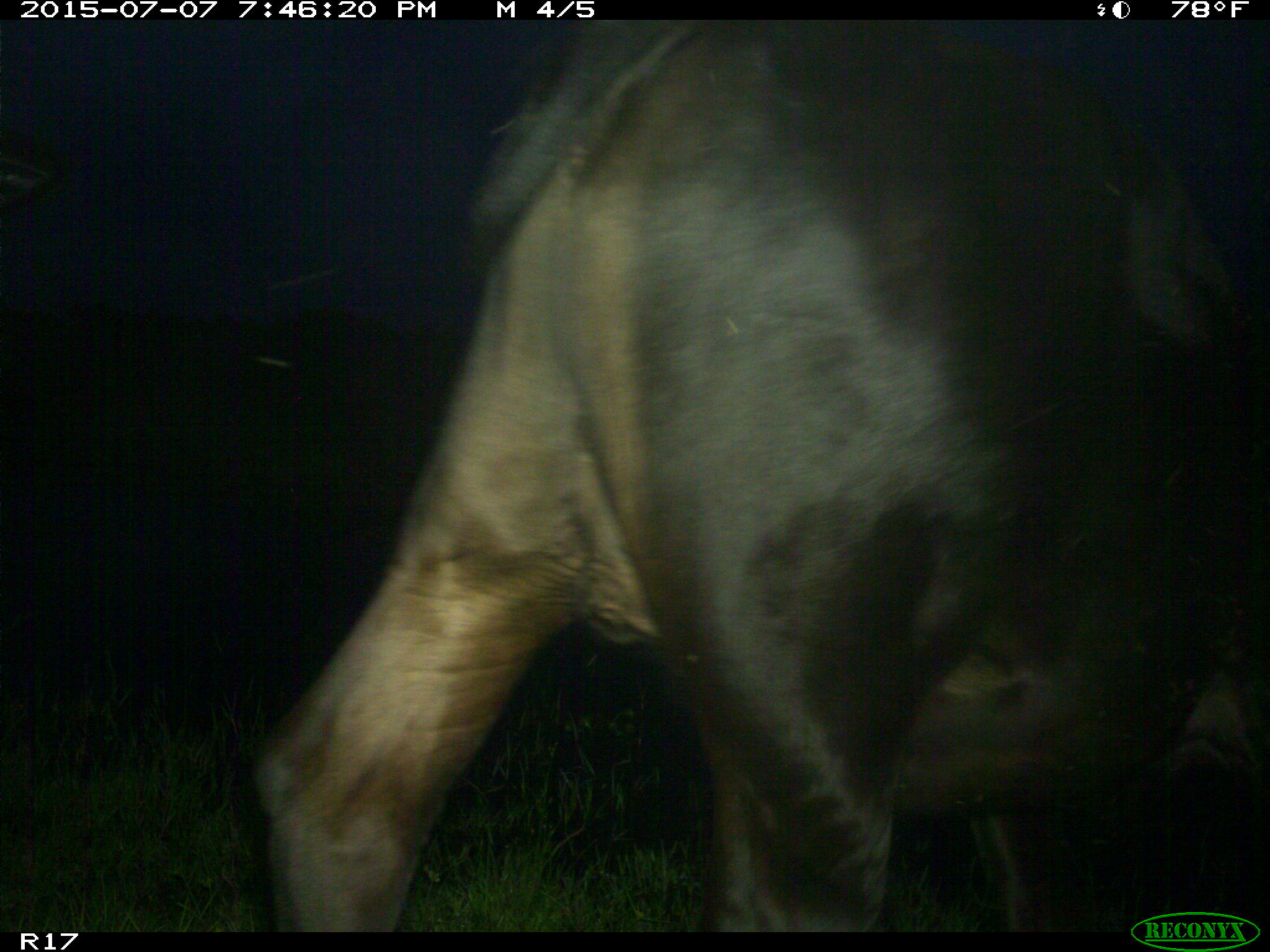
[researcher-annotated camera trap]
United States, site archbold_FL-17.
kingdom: Animalia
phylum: Chordata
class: Mammalia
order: Artiodactyla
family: Bovidae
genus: Bos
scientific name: Bos taurus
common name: domestic cow